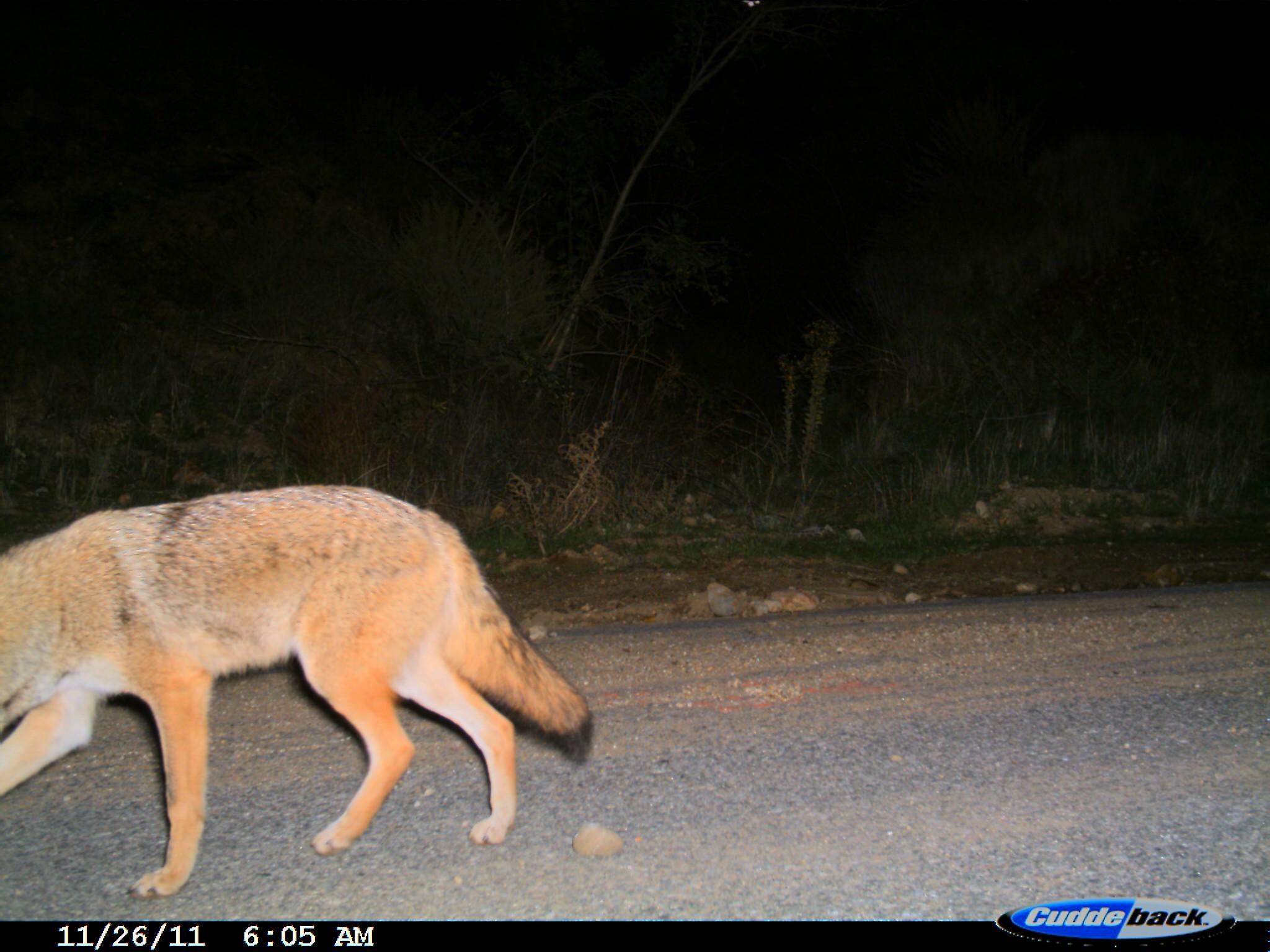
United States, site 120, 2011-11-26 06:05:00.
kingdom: Animalia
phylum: Chordata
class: Mammalia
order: Carnivora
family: Canidae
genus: Canis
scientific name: Canis latrans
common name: coyote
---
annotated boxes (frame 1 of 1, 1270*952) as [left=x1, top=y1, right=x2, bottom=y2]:
coyote: [left=0, top=471, right=608, bottom=911]